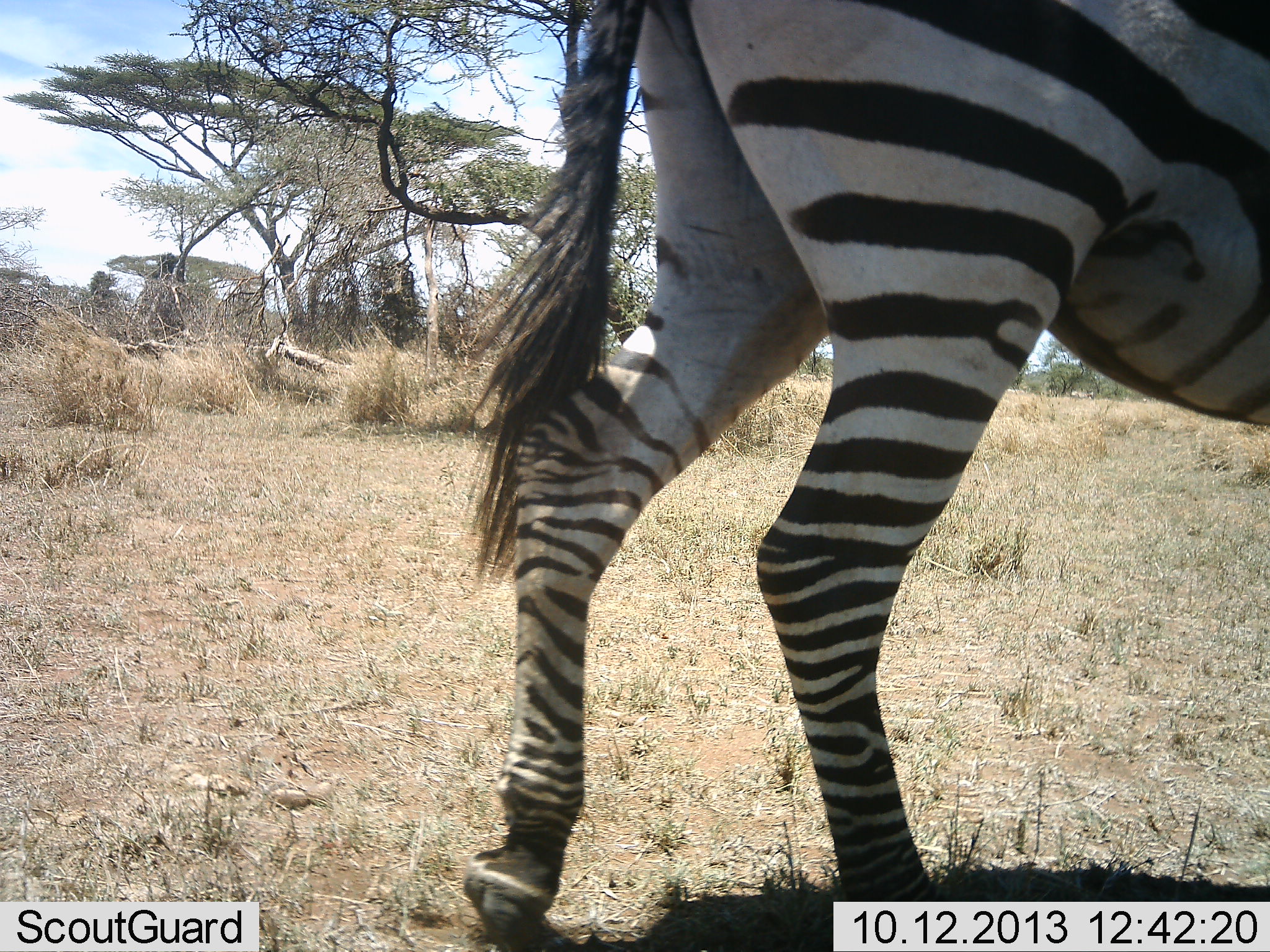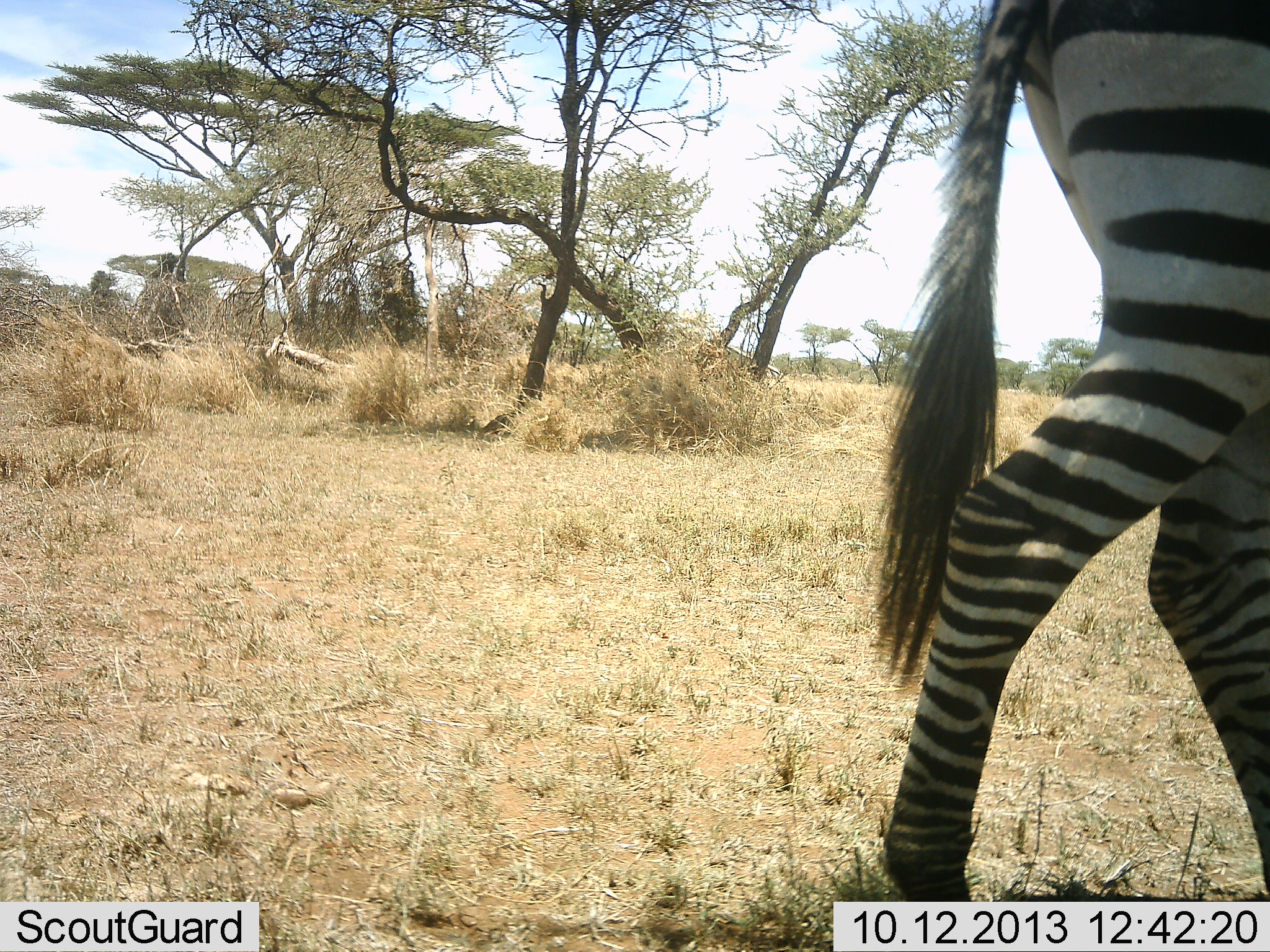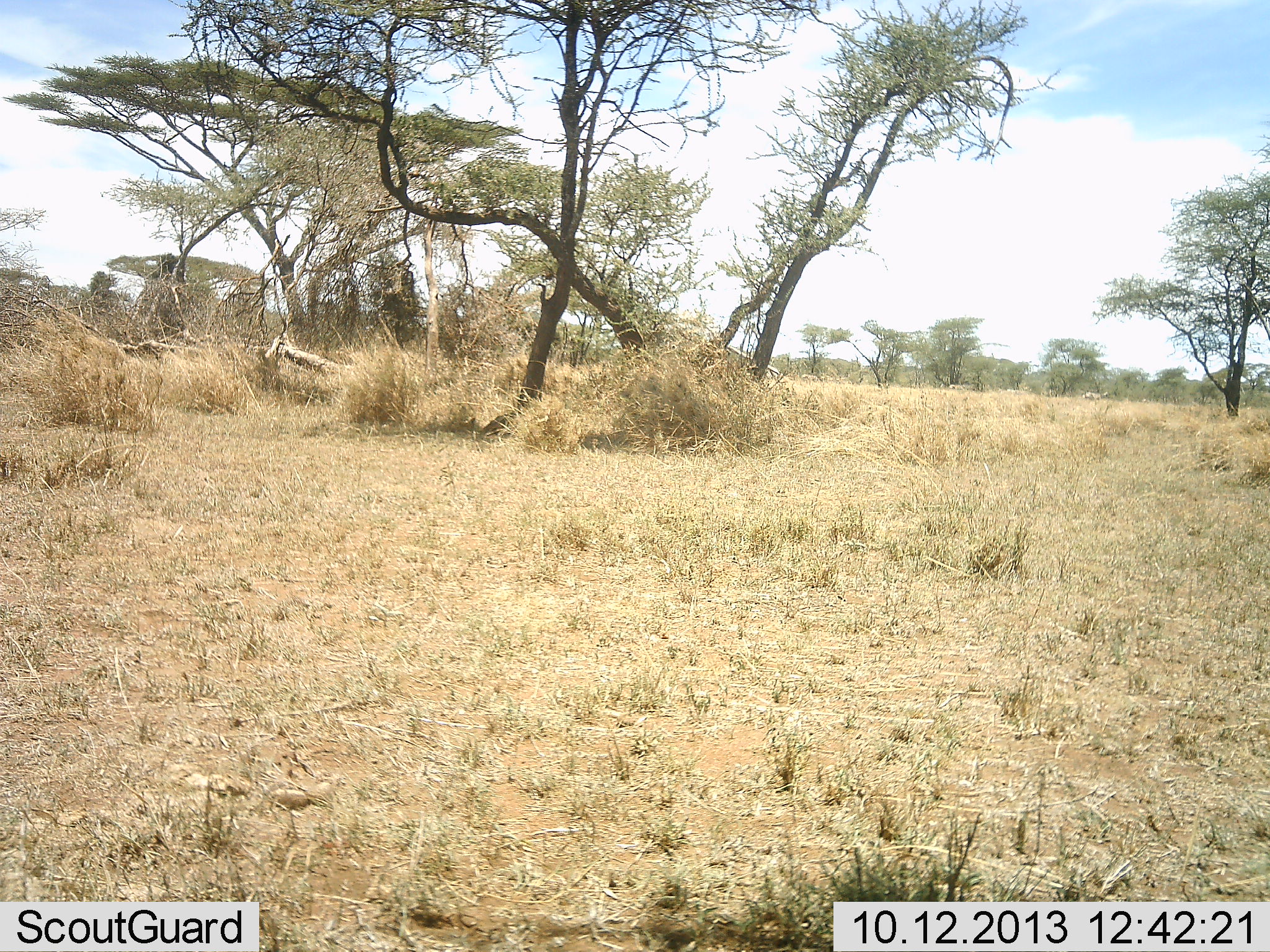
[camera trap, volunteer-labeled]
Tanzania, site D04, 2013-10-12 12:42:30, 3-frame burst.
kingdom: Animalia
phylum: Chordata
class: Mammalia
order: Perissodactyla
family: Equidae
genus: Equus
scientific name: Equus quagga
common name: plains zebra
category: zebra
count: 1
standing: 0%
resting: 0%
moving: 100%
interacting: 0%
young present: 0%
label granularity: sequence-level